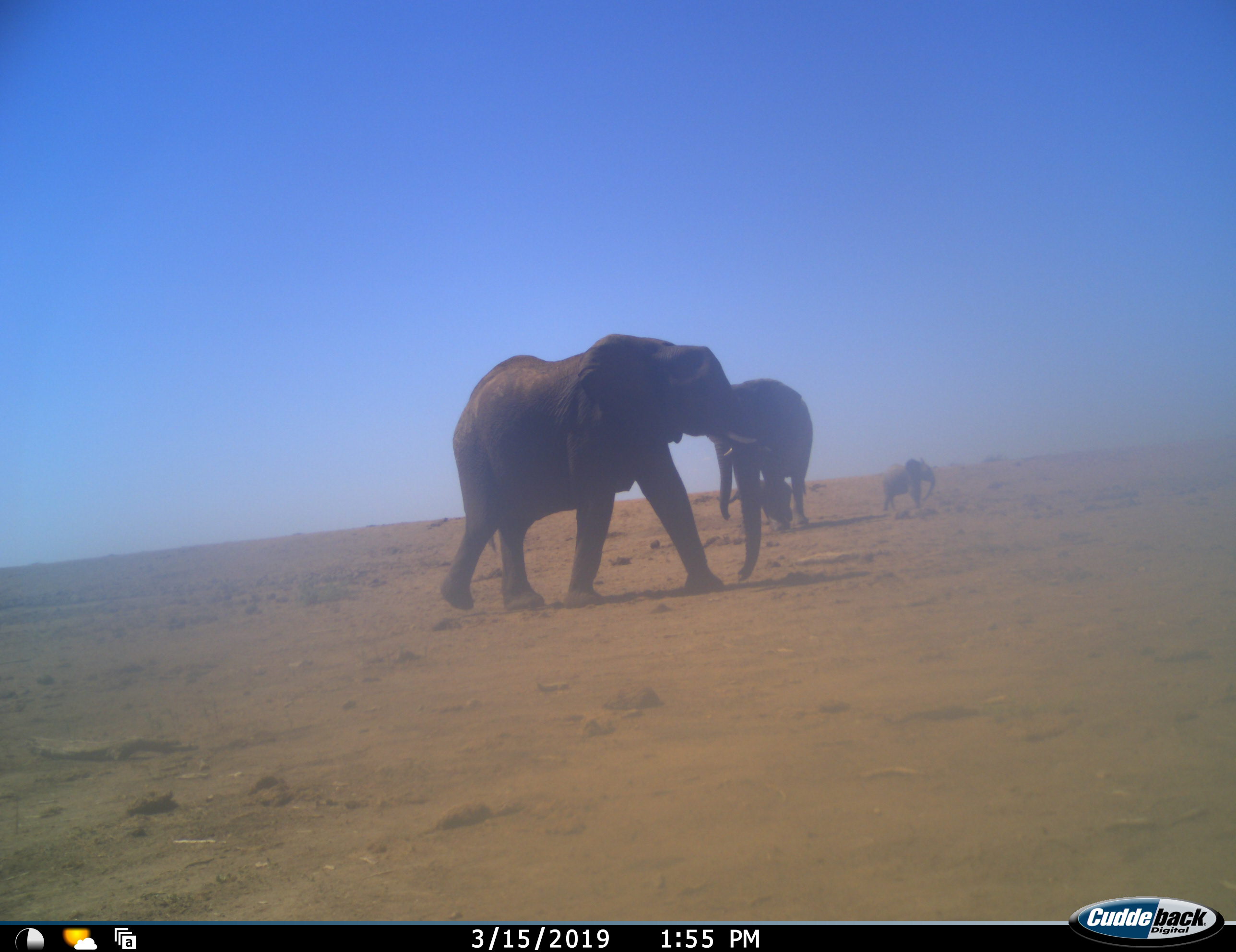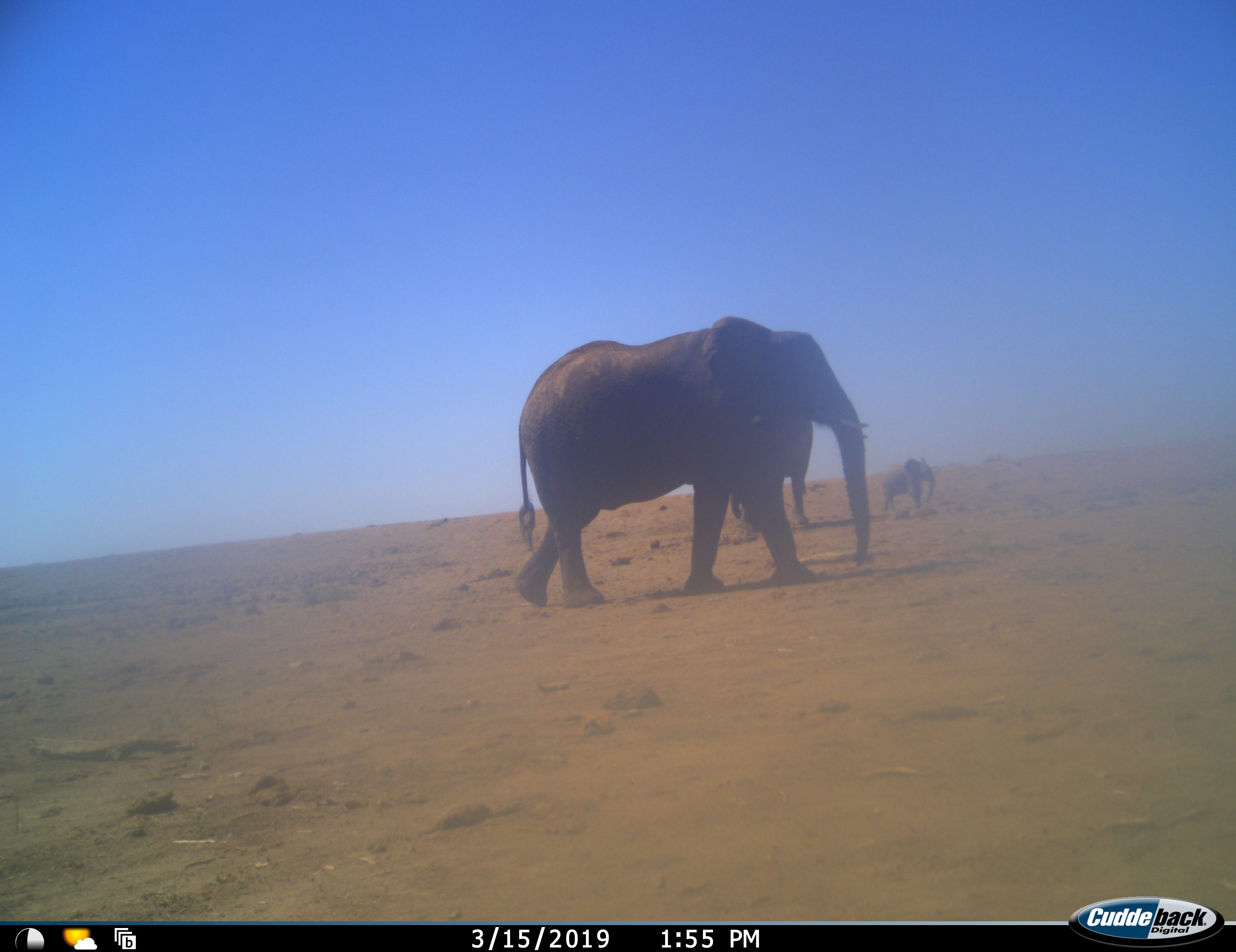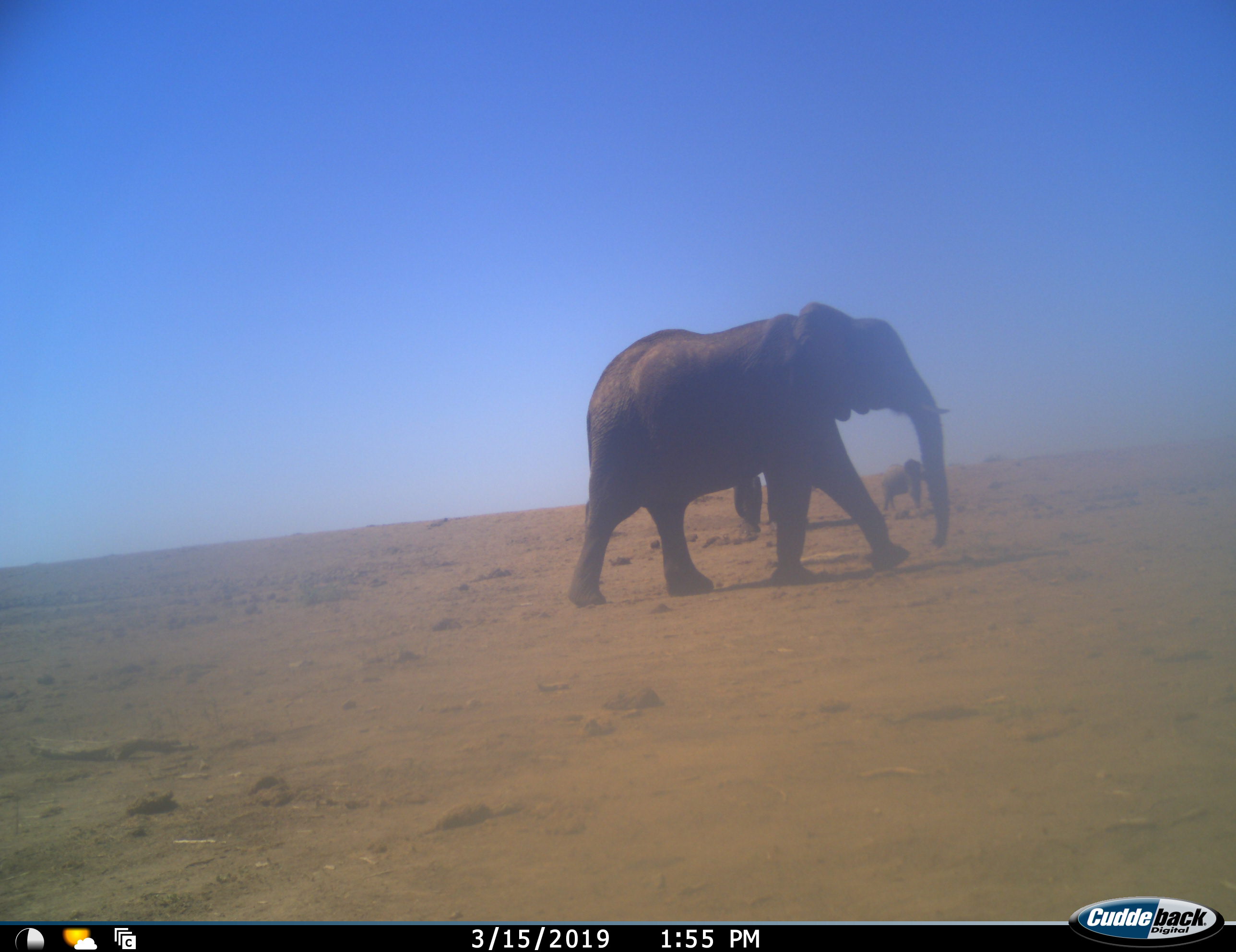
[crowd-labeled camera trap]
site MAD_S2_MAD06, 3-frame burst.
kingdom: Animalia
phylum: Chordata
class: Mammalia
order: Proboscidea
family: Elephantidae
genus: Loxodonta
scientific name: Loxodonta africana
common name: african bush elephant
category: elephant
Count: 4.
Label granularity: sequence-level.